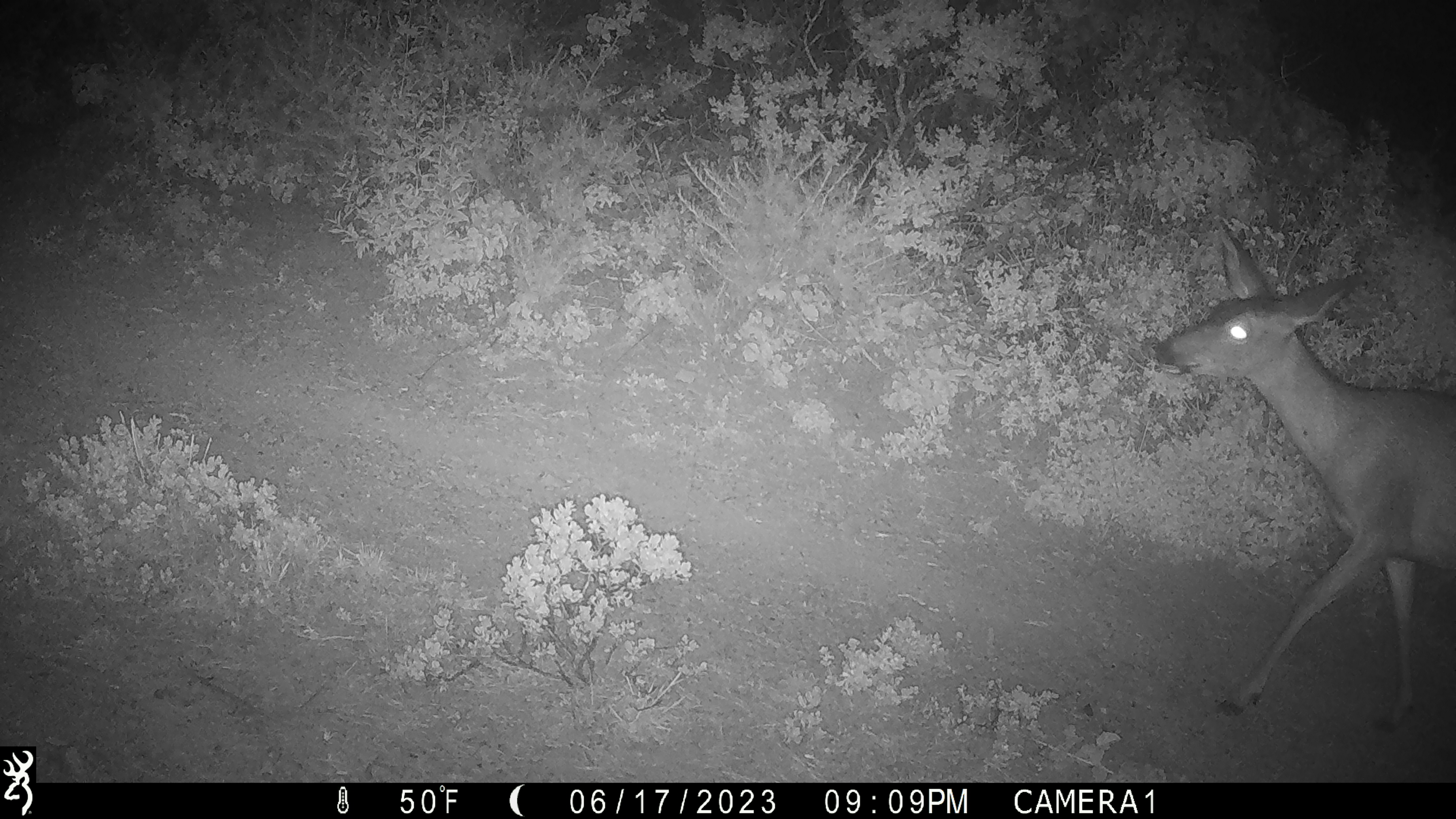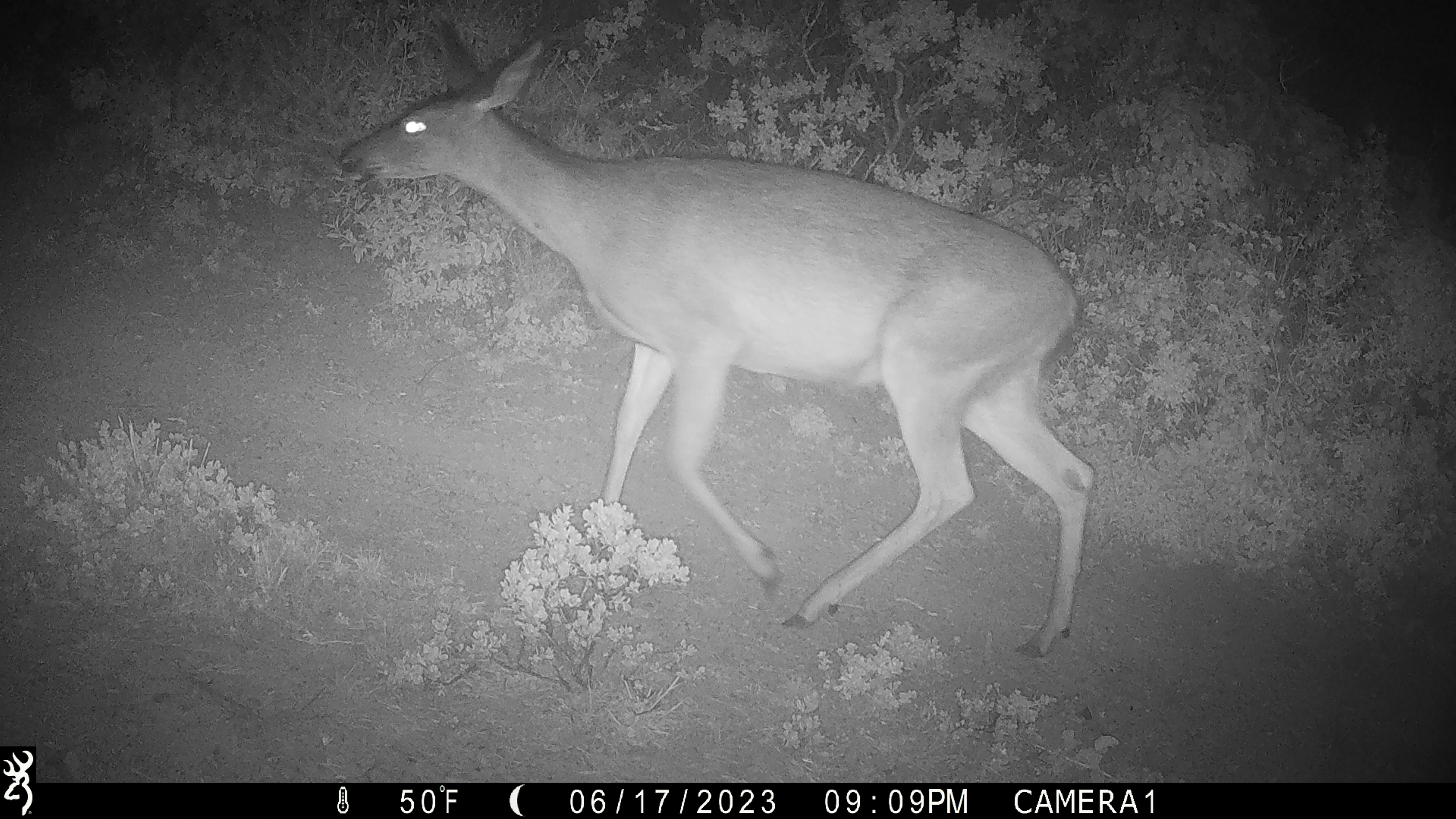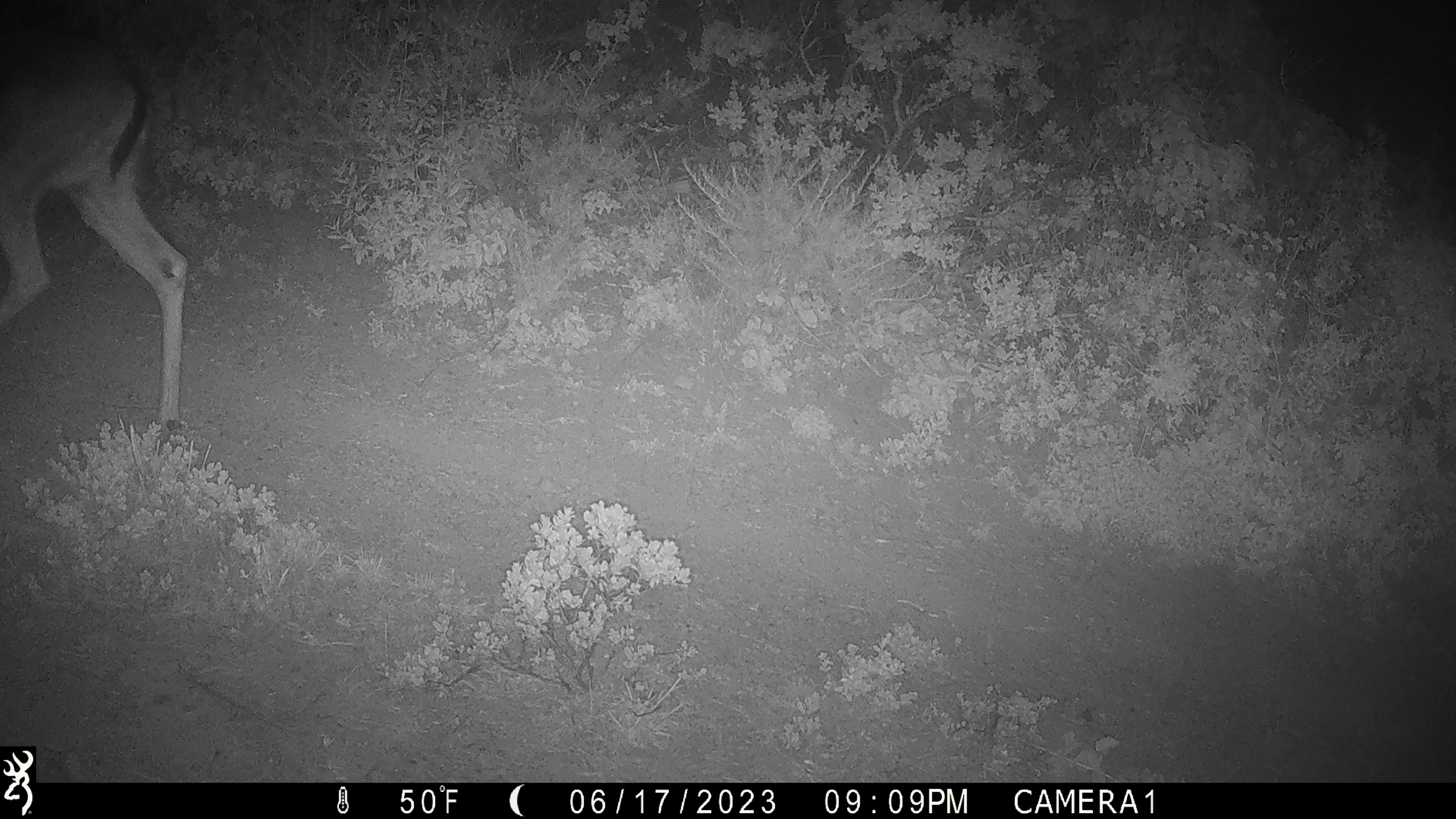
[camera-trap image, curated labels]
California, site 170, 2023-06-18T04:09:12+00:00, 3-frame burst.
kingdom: Animalia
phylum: Chordata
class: Mammalia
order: Artiodactyla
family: Cervidae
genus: Odocoileus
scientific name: Odocoileus hemionus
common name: mule deer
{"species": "mule deer (Odocoileus hemionus)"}